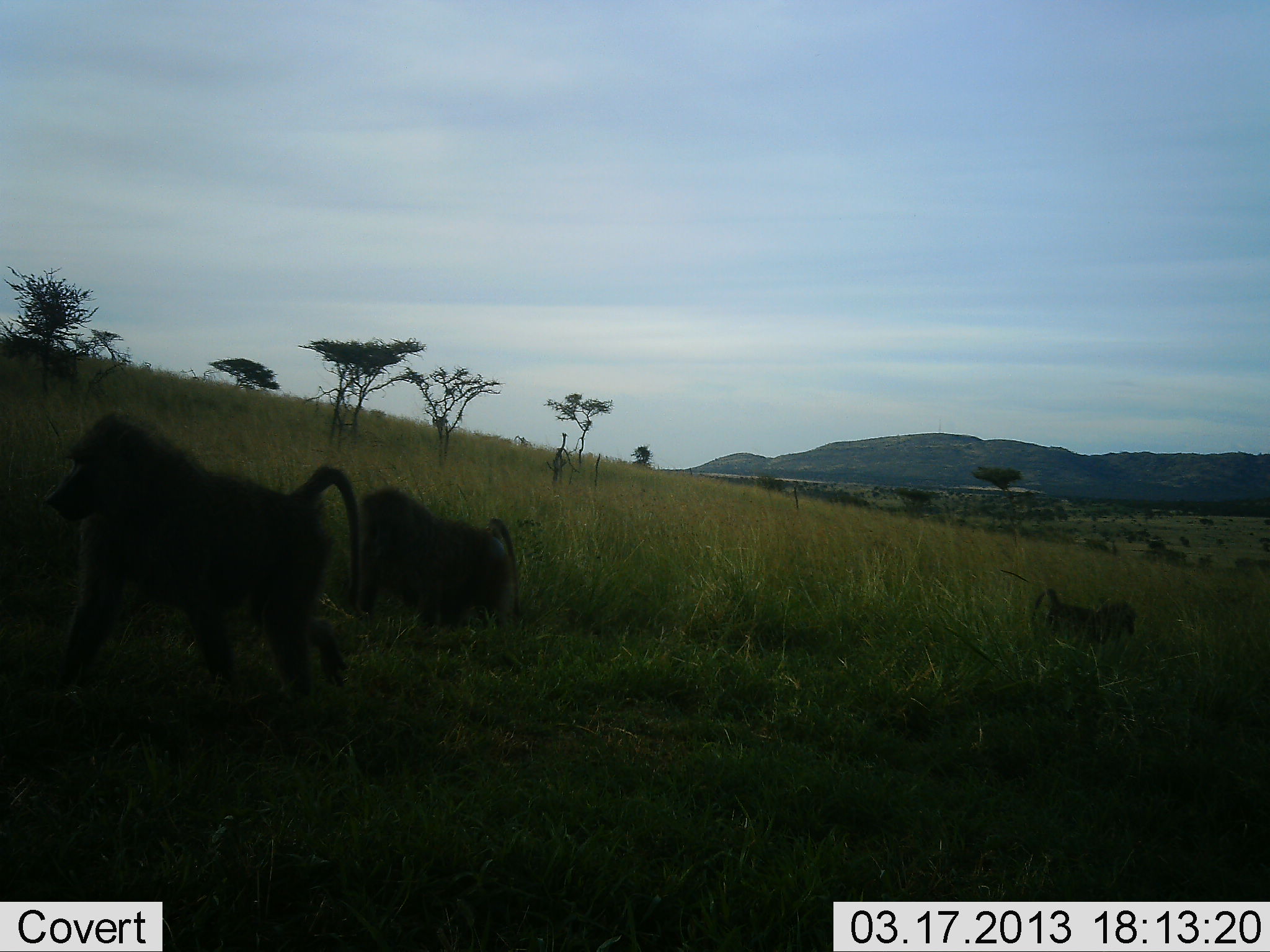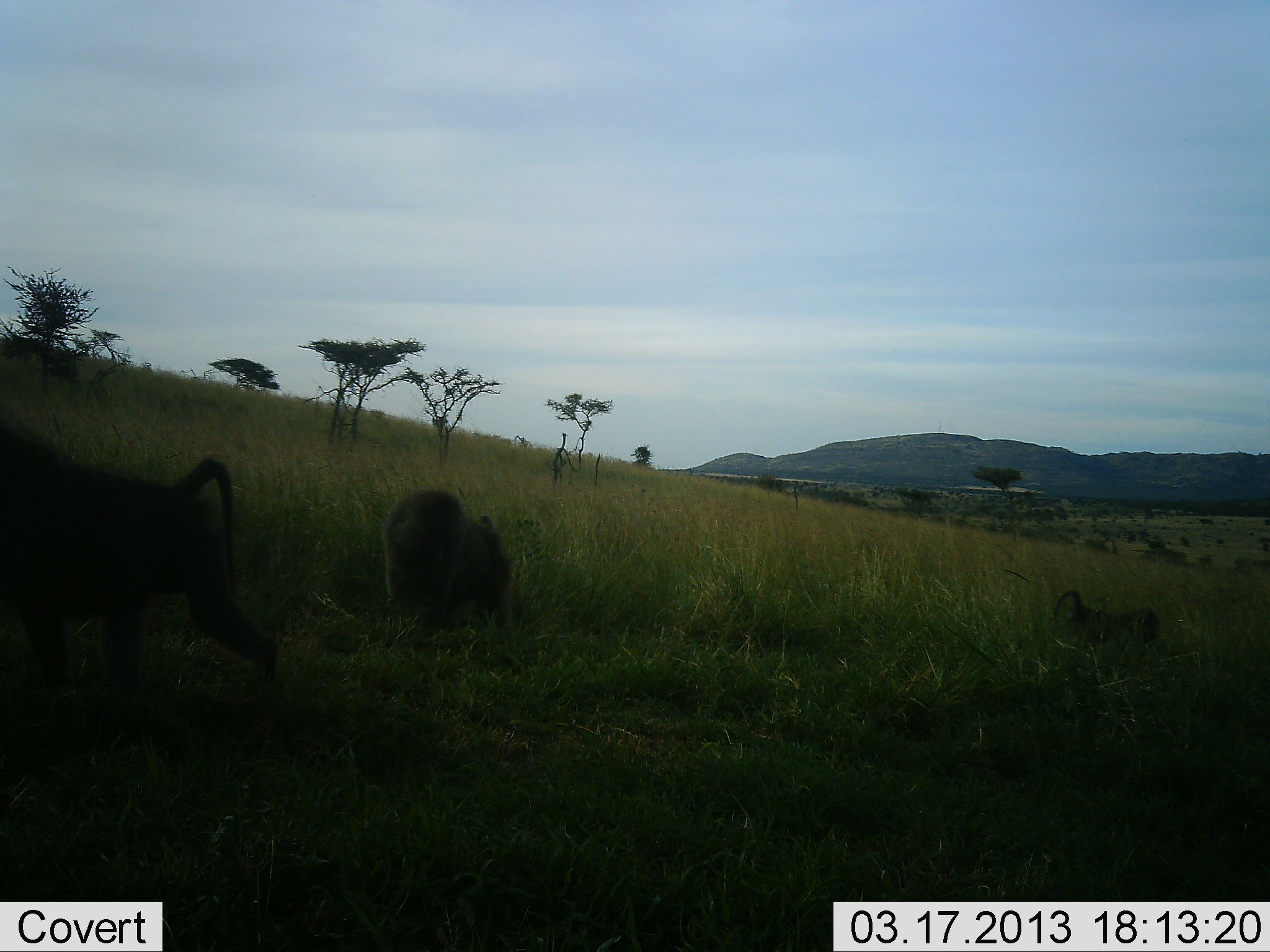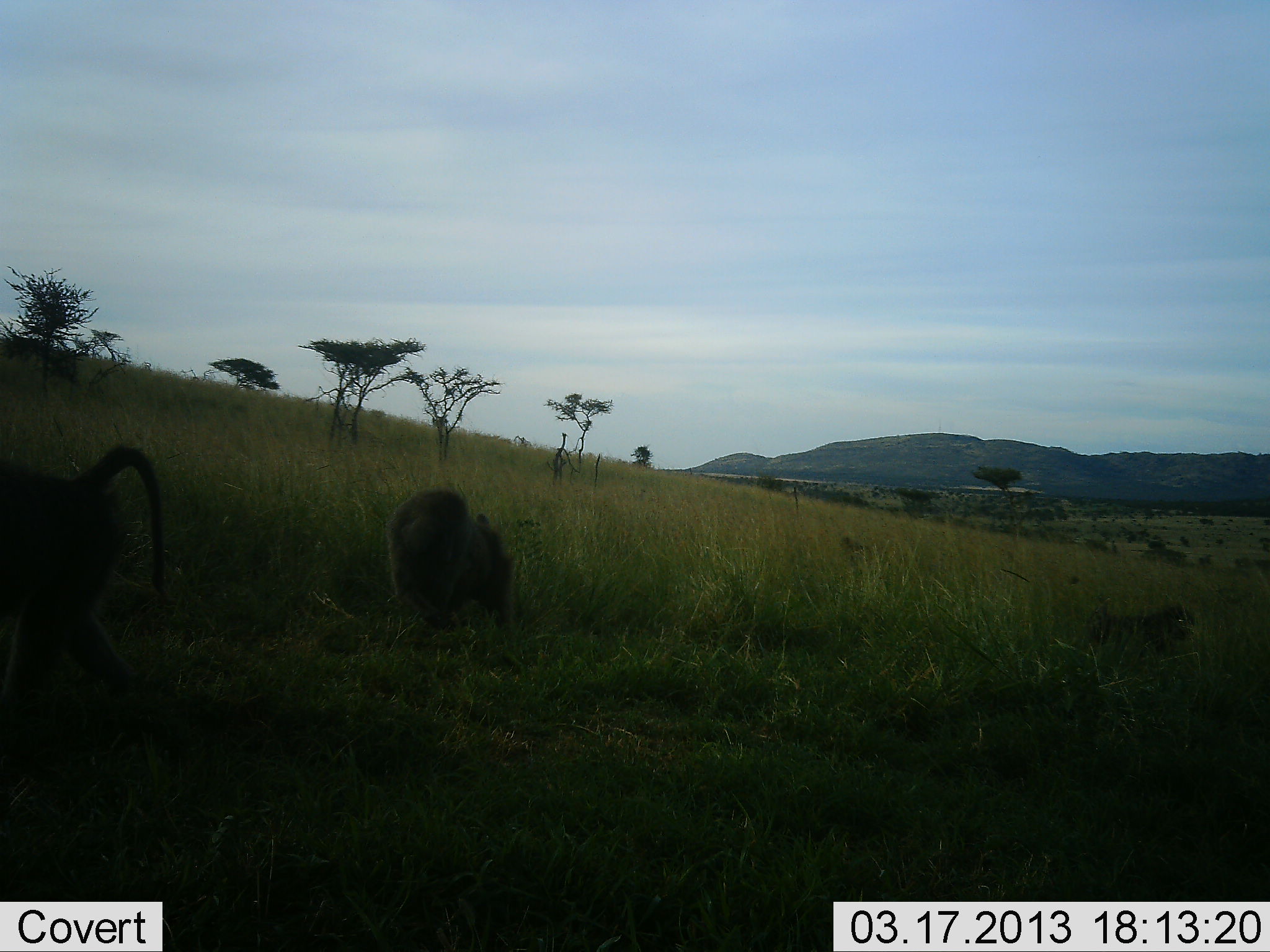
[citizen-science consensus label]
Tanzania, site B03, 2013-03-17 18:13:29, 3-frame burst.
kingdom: Animalia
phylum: Chordata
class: Mammalia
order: Primates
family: Cercopithecidae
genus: Papio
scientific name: Papio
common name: baboon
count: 3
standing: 22%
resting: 3%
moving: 92%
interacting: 3%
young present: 14%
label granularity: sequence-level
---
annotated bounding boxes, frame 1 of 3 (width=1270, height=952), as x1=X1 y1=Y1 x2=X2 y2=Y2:
animal: x1=35 y1=412 x2=364 y2=701; x1=355 y1=490 x2=525 y2=636; x1=1027 y1=588 x2=1139 y2=648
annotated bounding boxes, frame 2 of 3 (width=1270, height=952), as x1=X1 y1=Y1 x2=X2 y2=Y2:
animal: x1=0 y1=406 x2=282 y2=715; x1=380 y1=486 x2=511 y2=631; x1=1049 y1=589 x2=1163 y2=648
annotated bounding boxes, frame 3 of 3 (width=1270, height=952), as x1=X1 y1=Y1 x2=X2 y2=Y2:
animal: x1=0 y1=444 x2=169 y2=704; x1=389 y1=485 x2=514 y2=641; x1=1088 y1=596 x2=1195 y2=654